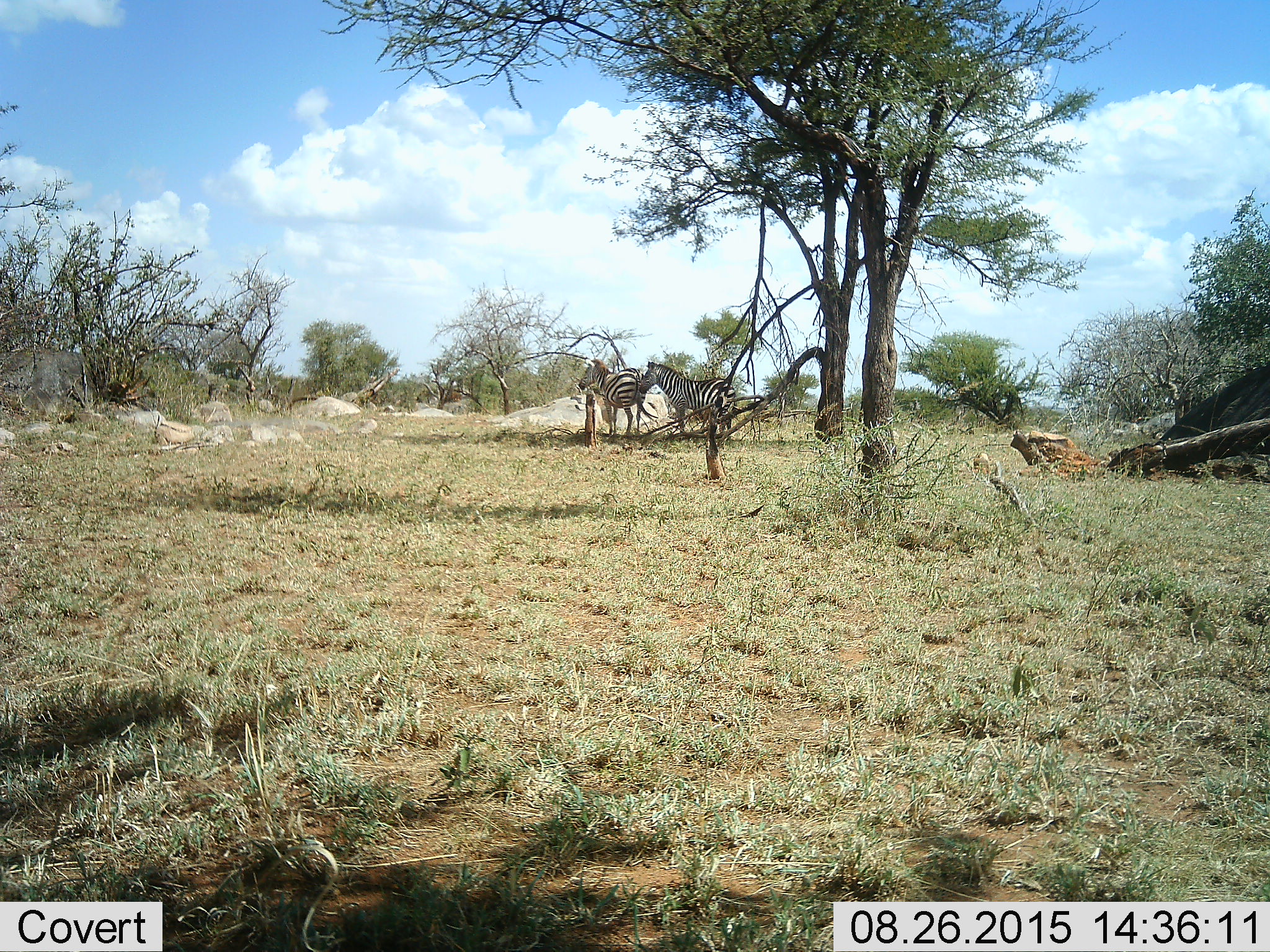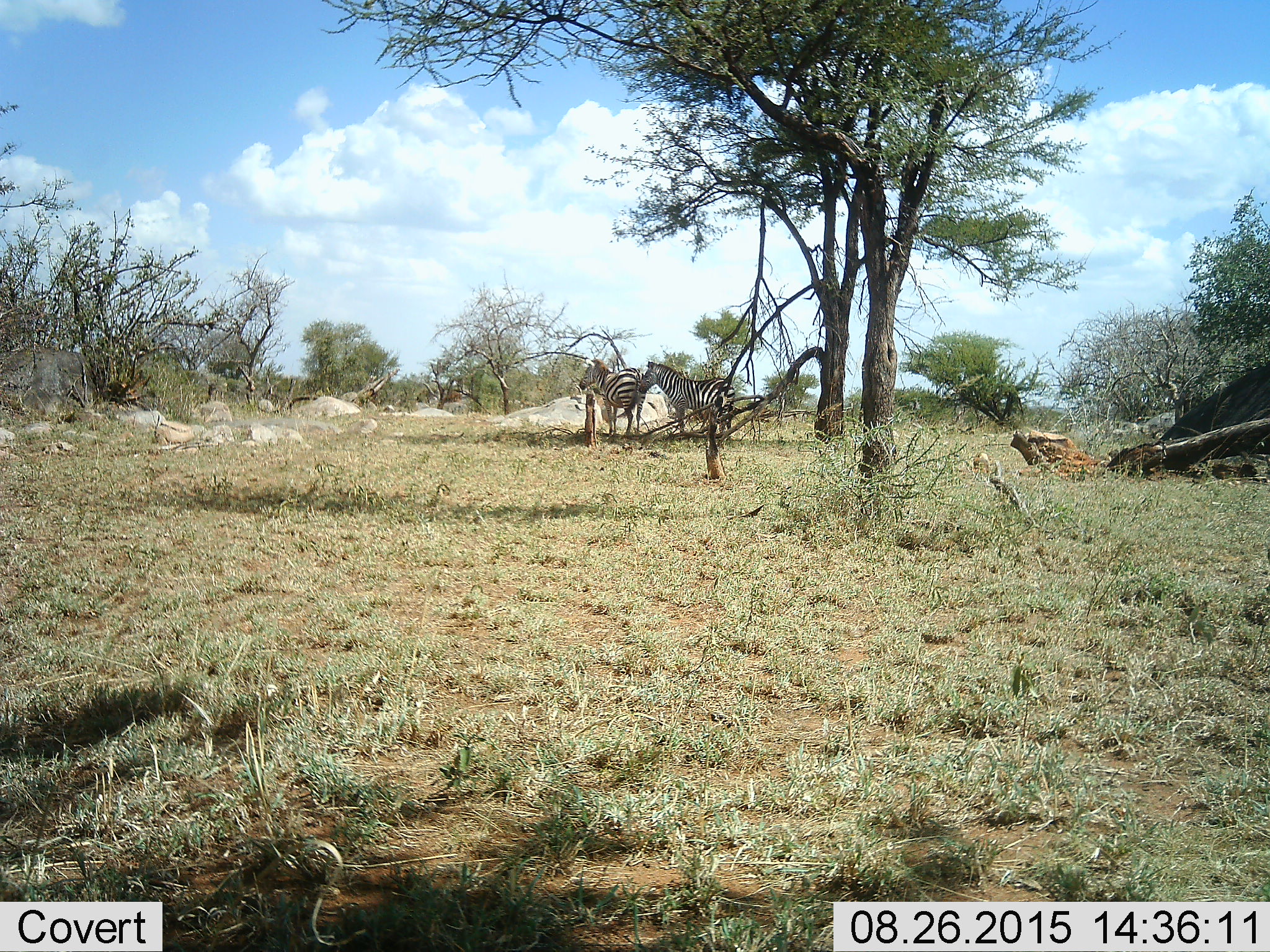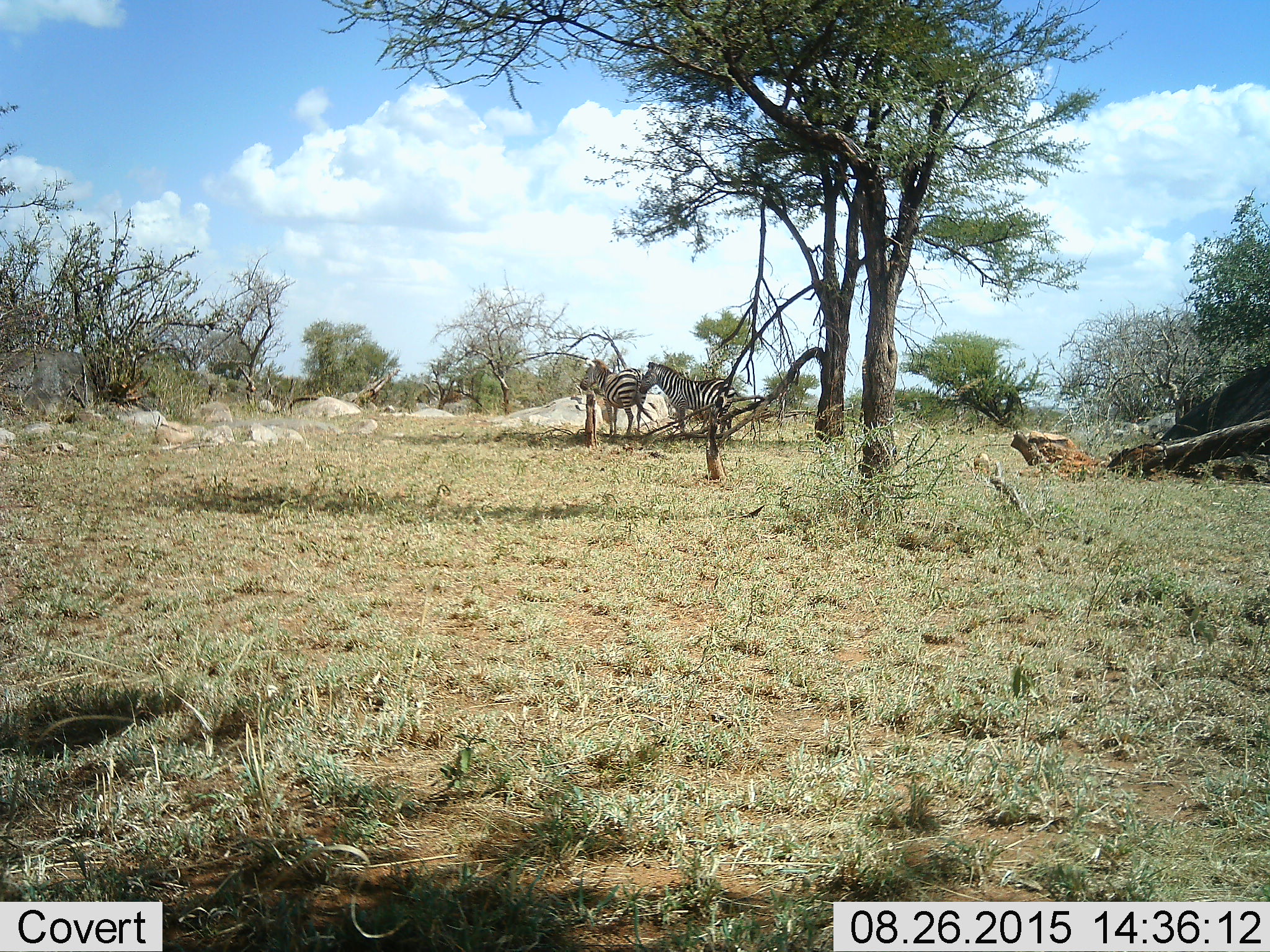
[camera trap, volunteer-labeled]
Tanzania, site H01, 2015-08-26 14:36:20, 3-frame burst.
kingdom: Animalia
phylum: Chordata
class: Mammalia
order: Perissodactyla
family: Equidae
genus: Equus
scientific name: Equus quagga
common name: plains zebra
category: zebra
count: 2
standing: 89%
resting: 0%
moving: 11%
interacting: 0%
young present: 0%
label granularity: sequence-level